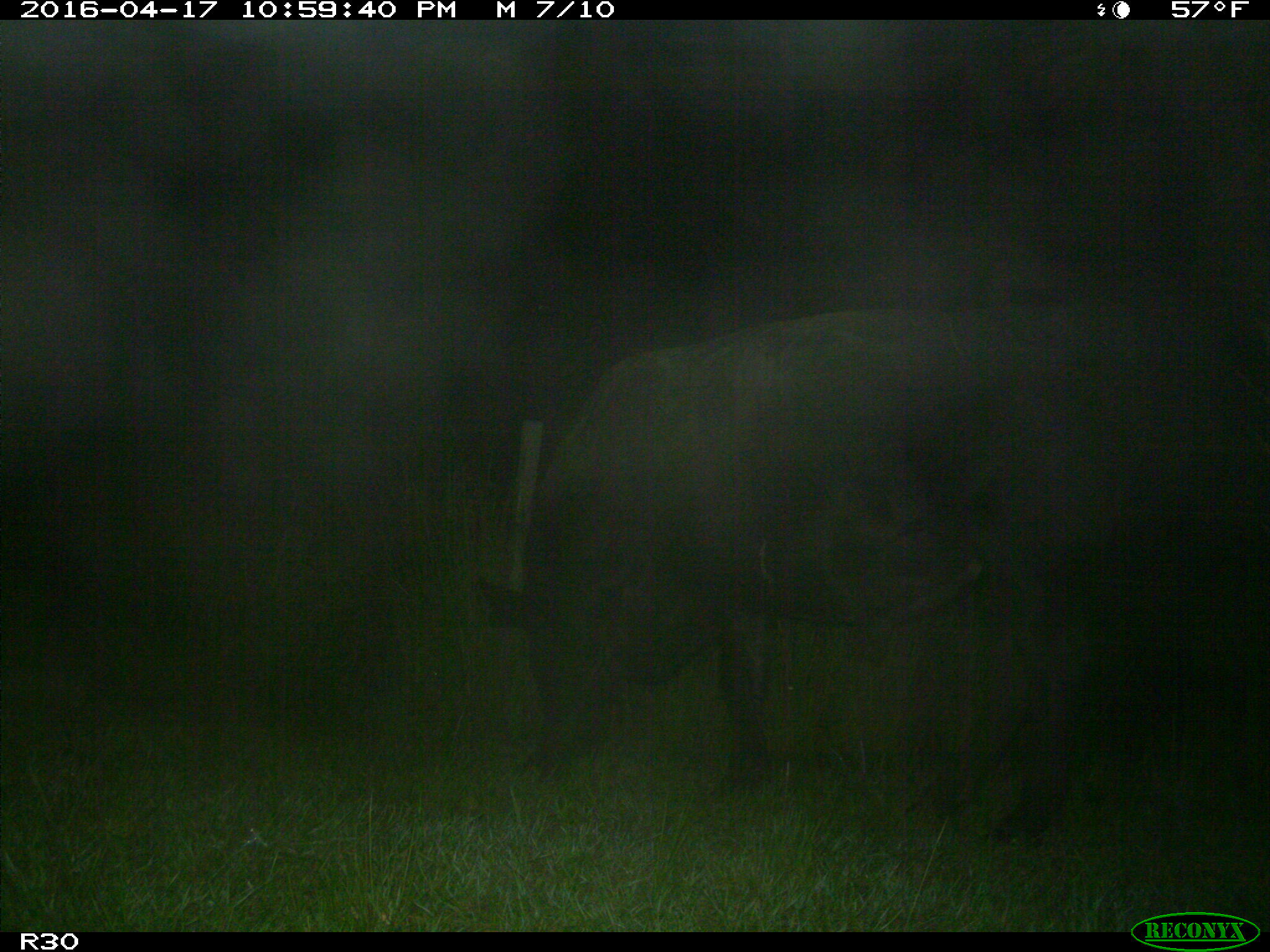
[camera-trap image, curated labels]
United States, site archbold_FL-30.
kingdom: Animalia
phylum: Chordata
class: Mammalia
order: Artiodactyla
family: Bovidae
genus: Bos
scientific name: Bos taurus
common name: domestic cow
Bos taurus (domestic cow).